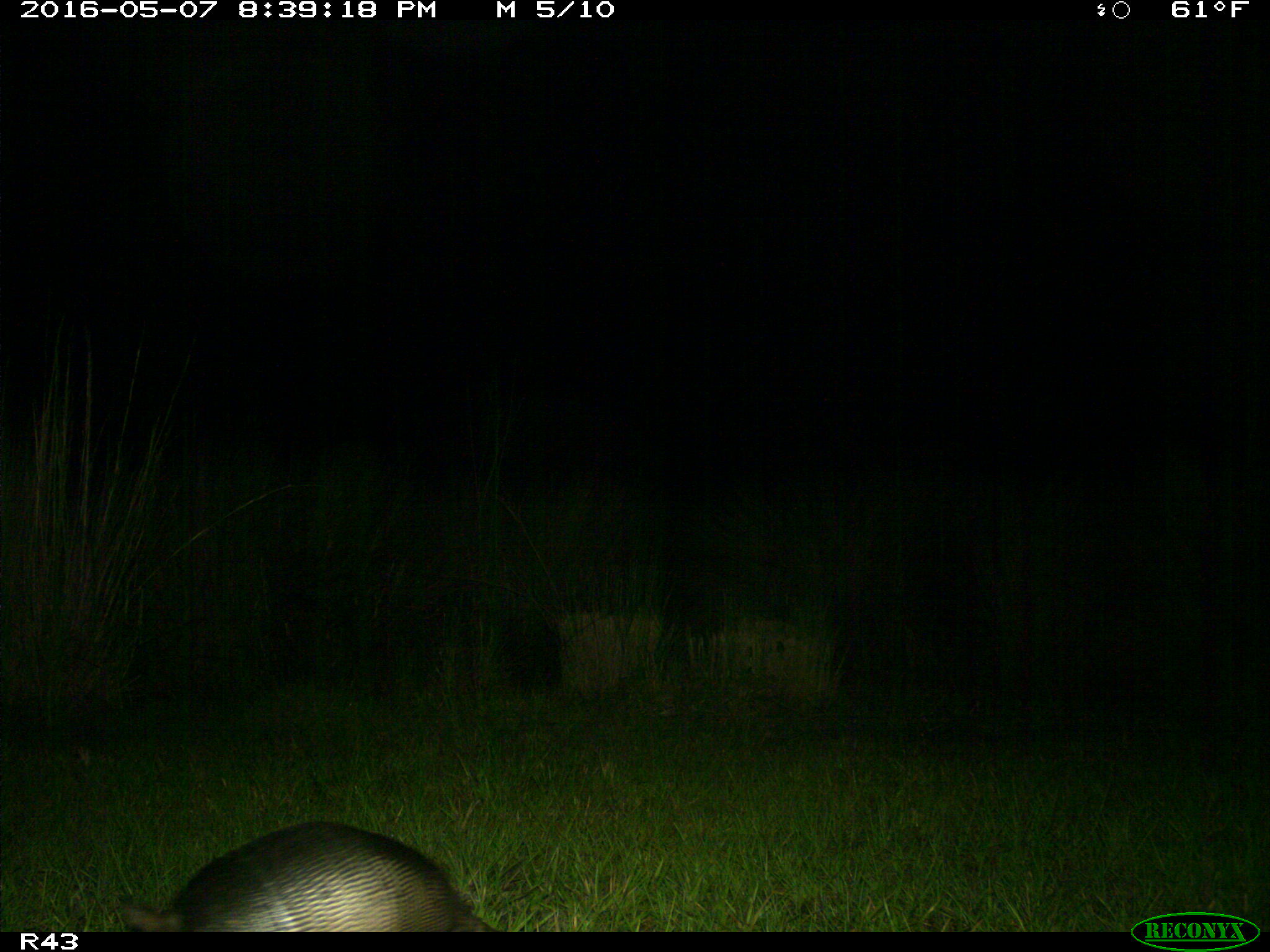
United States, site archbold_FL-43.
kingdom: Animalia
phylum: Chordata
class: Mammalia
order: Cingulata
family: Dasypodidae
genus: Dasypus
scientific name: Dasypus novemcinctus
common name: nine-banded armadillo